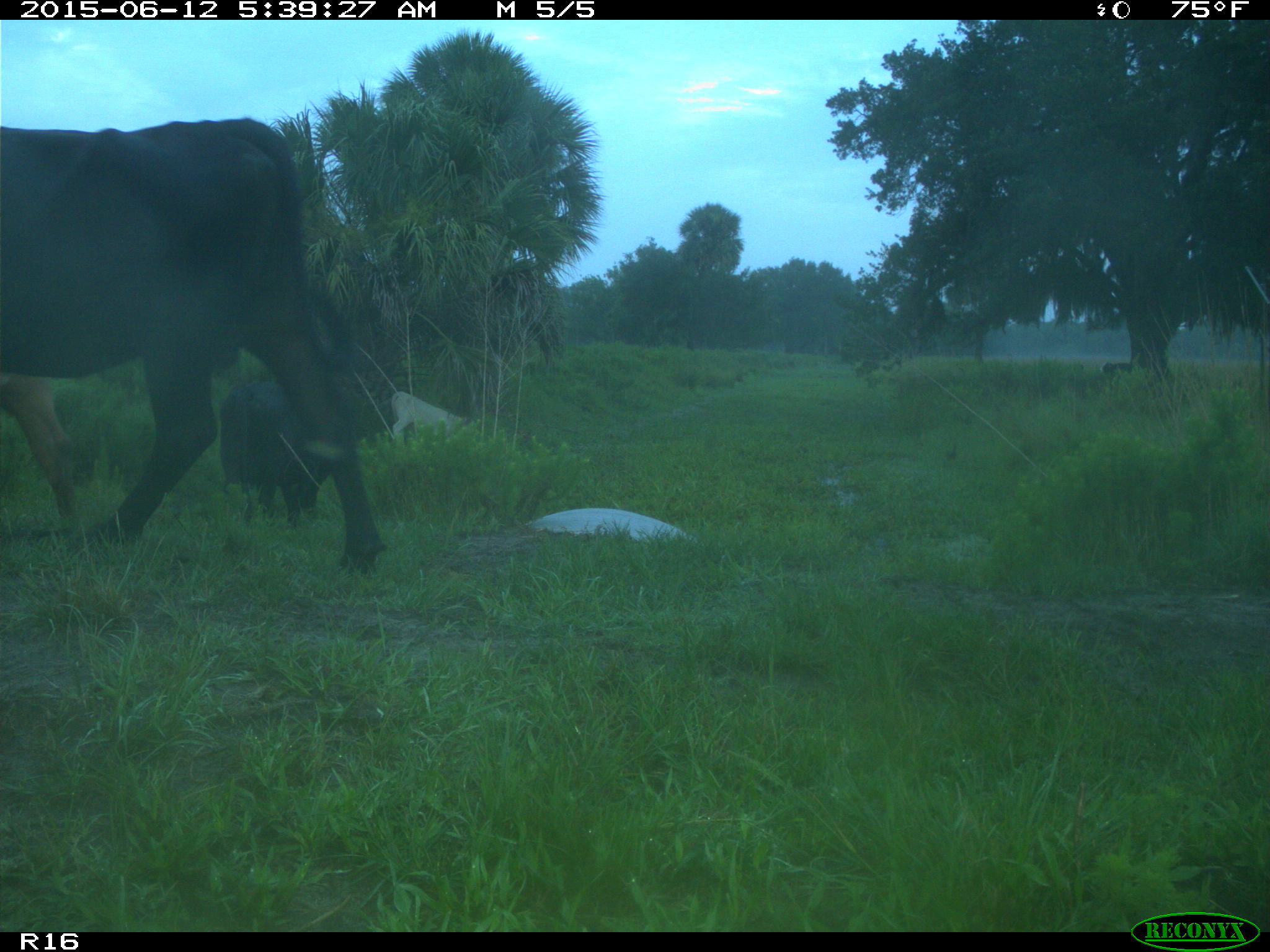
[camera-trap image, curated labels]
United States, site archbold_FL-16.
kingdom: Animalia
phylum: Chordata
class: Mammalia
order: Artiodactyla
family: Bovidae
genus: Bos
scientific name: Bos taurus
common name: domestic cow